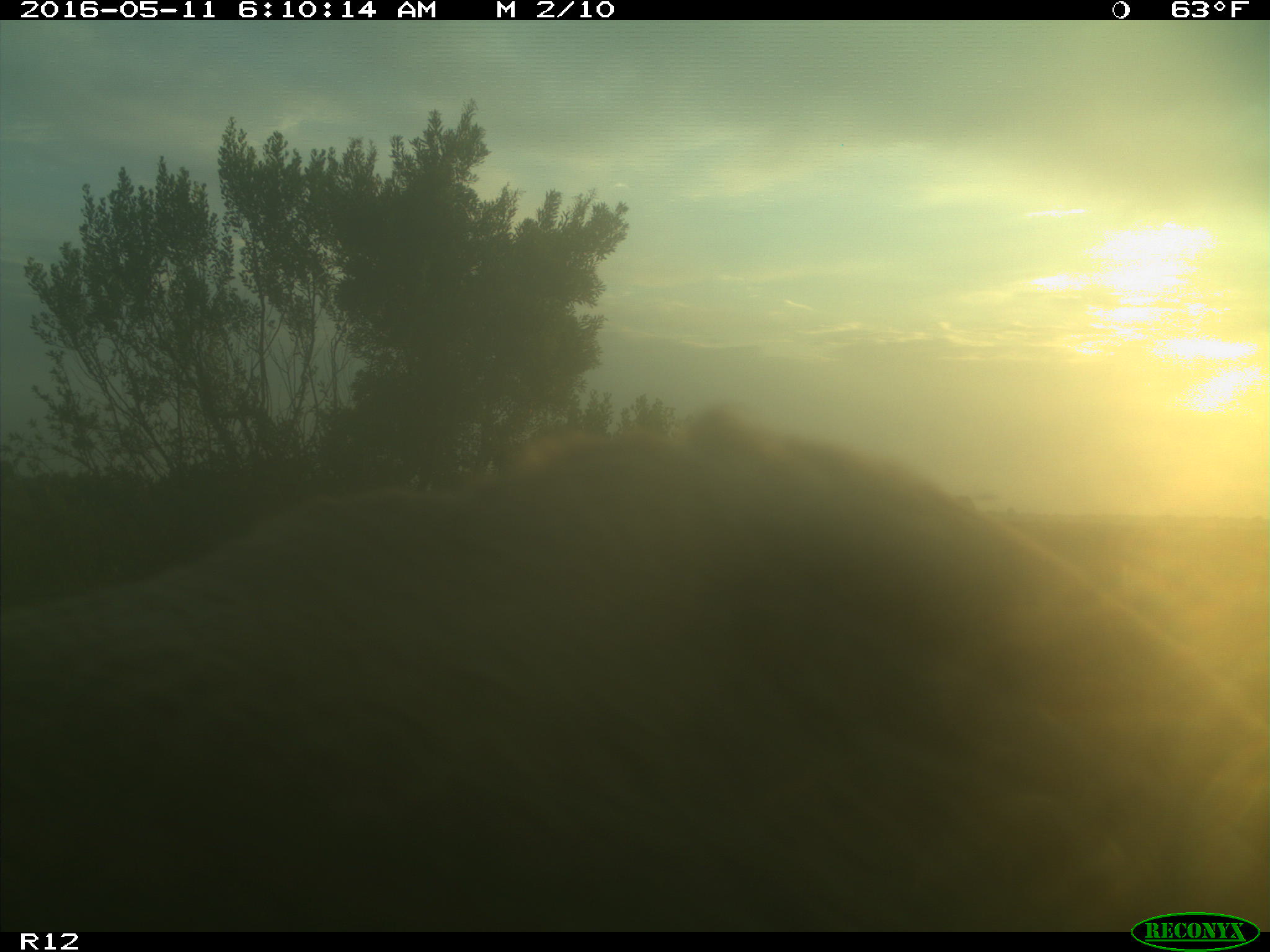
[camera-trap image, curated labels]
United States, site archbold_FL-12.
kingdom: Animalia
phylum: Chordata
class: Mammalia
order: Artiodactyla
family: Bovidae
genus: Bos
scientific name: Bos taurus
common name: domestic cow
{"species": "Bos taurus (domestic cow)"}